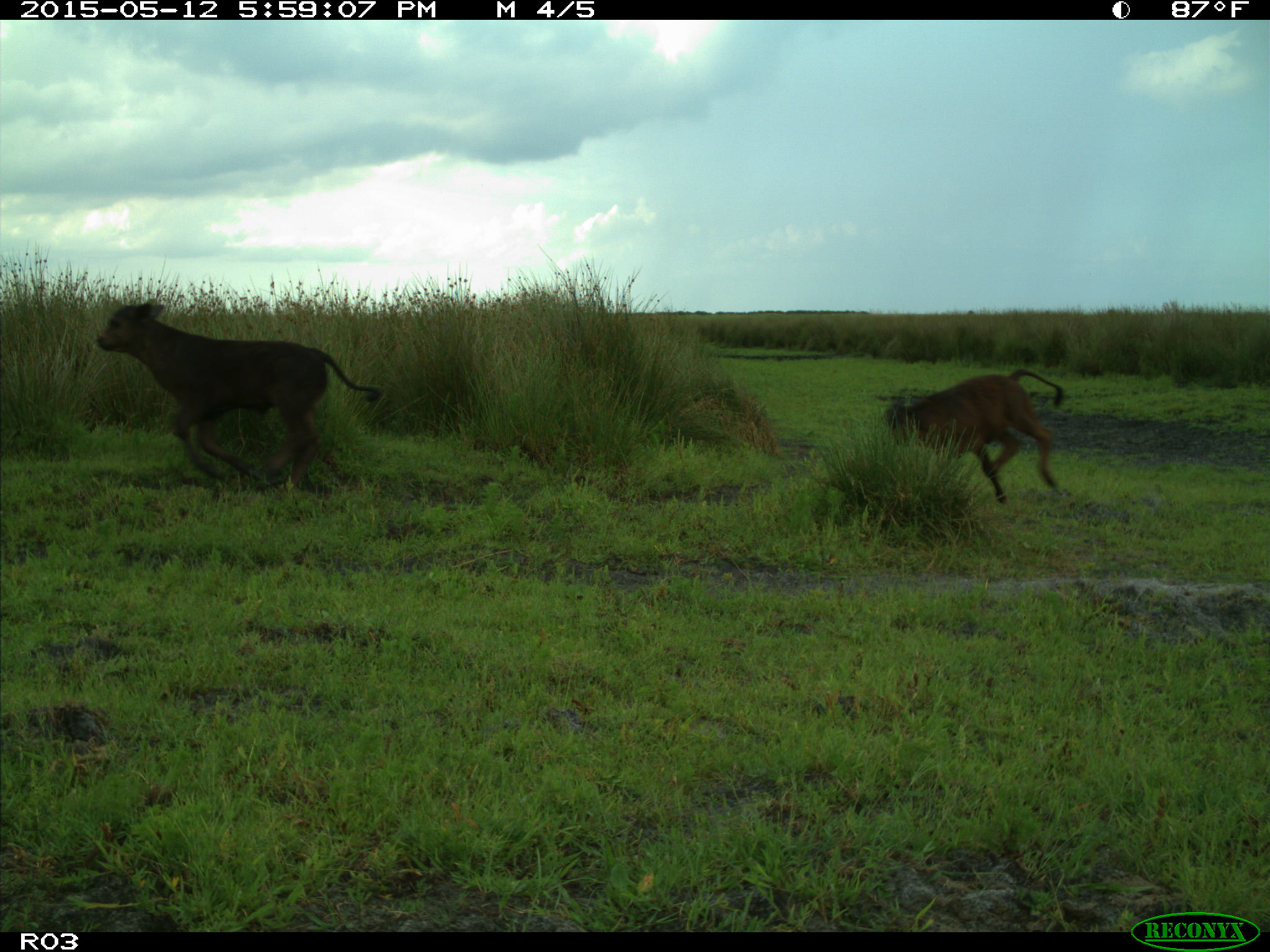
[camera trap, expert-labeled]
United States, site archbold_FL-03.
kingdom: Animalia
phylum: Chordata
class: Mammalia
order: Artiodactyla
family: Bovidae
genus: Bos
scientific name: Bos taurus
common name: domestic cow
Bos taurus (domestic cow).